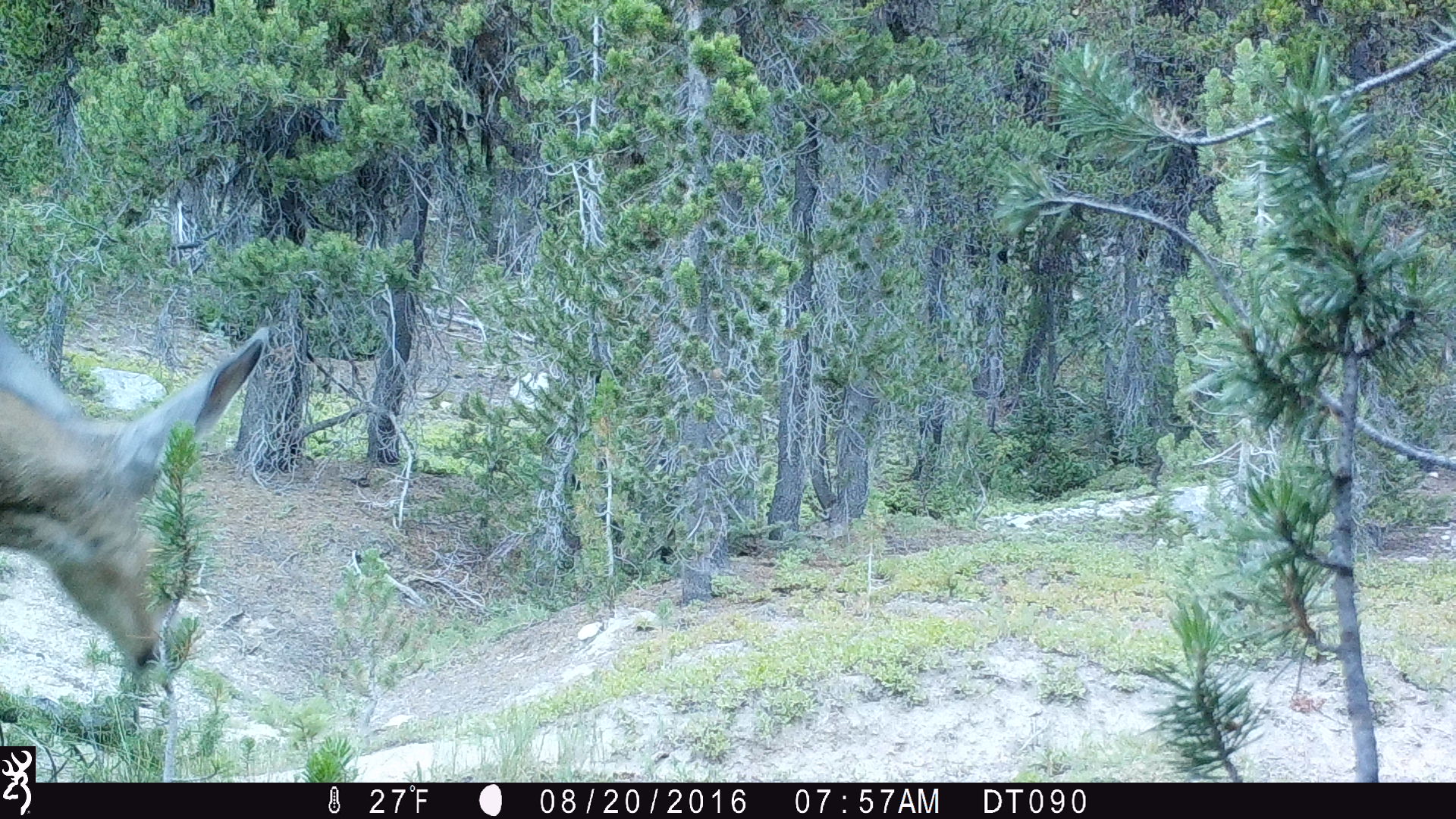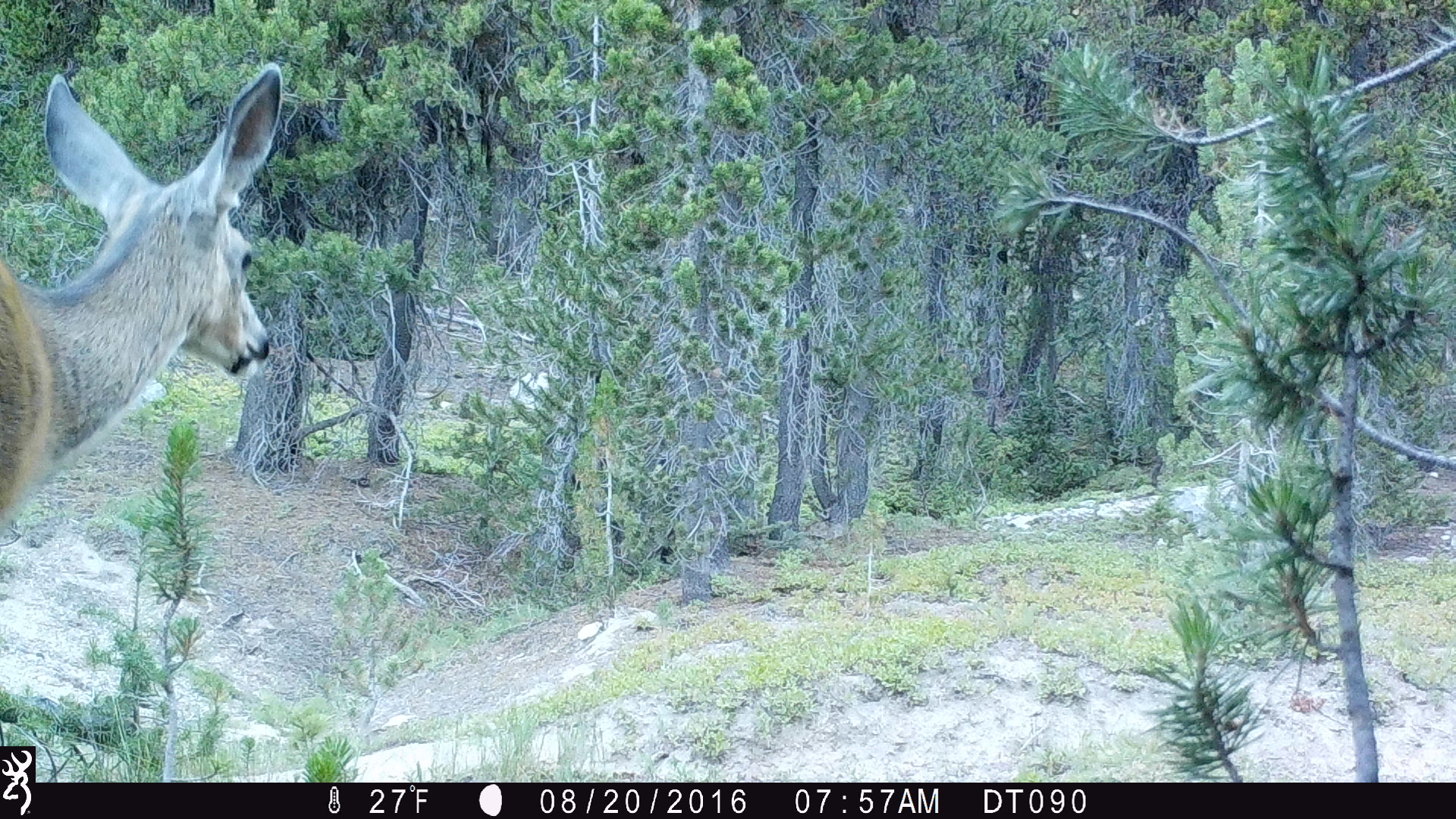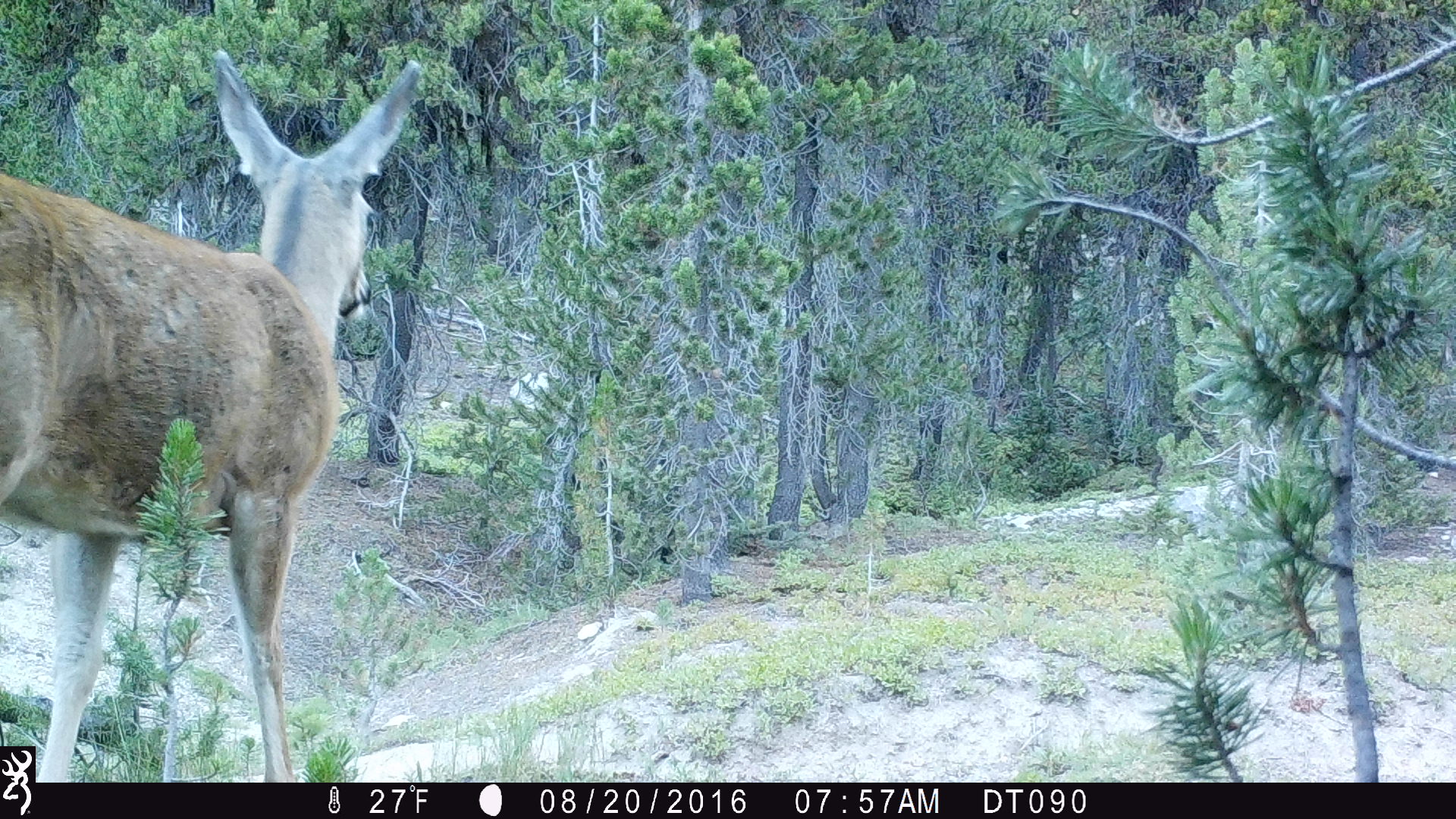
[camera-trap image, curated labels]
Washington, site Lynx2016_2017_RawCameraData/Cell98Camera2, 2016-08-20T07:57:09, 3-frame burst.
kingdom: Animalia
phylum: Chordata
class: Mammalia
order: Artiodactyla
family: Cervidae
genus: Odocoileus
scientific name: Odocoileus hemionus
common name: mule deer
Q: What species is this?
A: Odocoileus hemionus (mule deer).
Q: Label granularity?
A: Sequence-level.